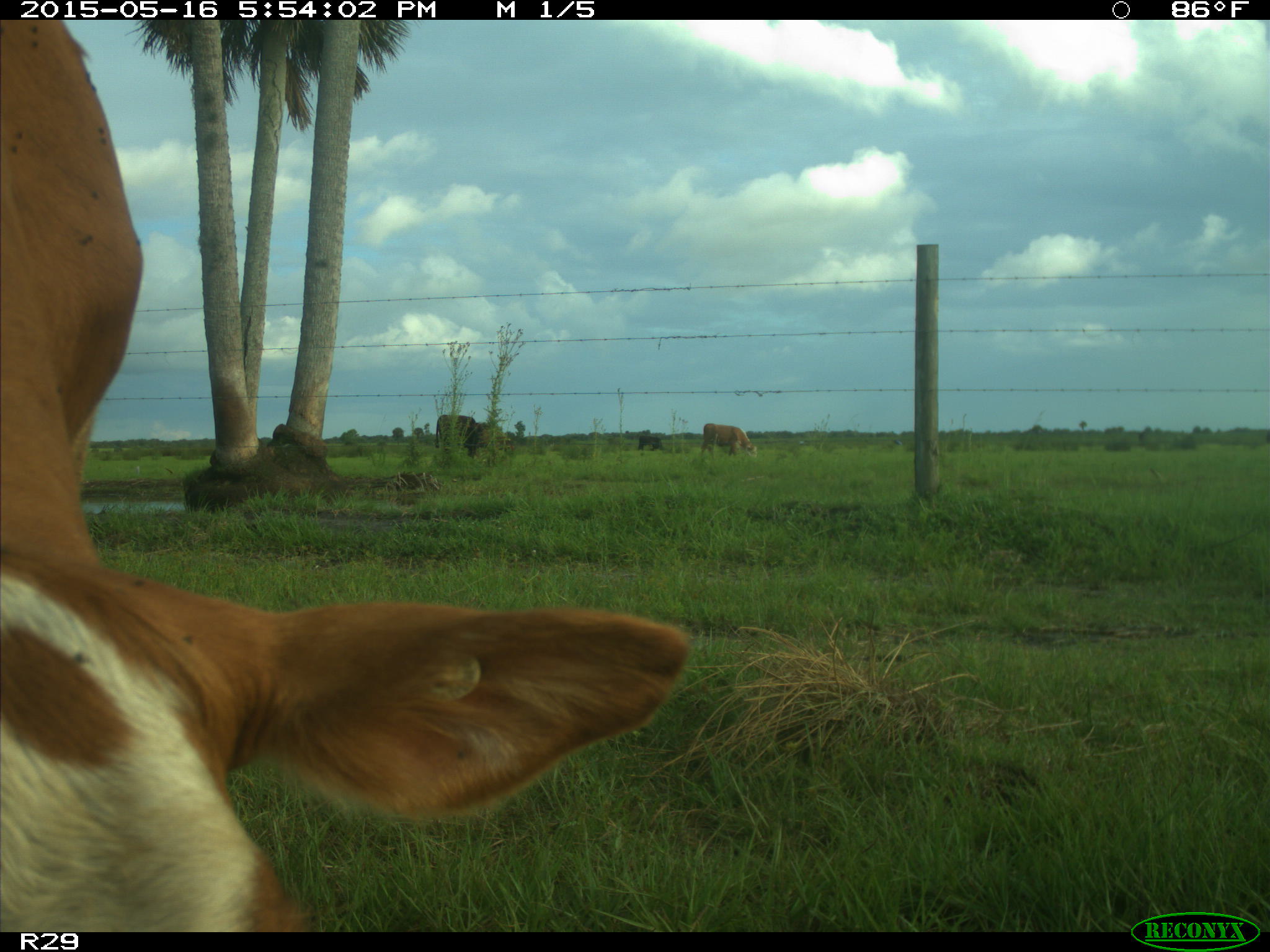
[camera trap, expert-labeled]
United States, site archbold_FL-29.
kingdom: Animalia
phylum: Chordata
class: Mammalia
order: Artiodactyla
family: Bovidae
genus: Bos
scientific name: Bos taurus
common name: domestic cow